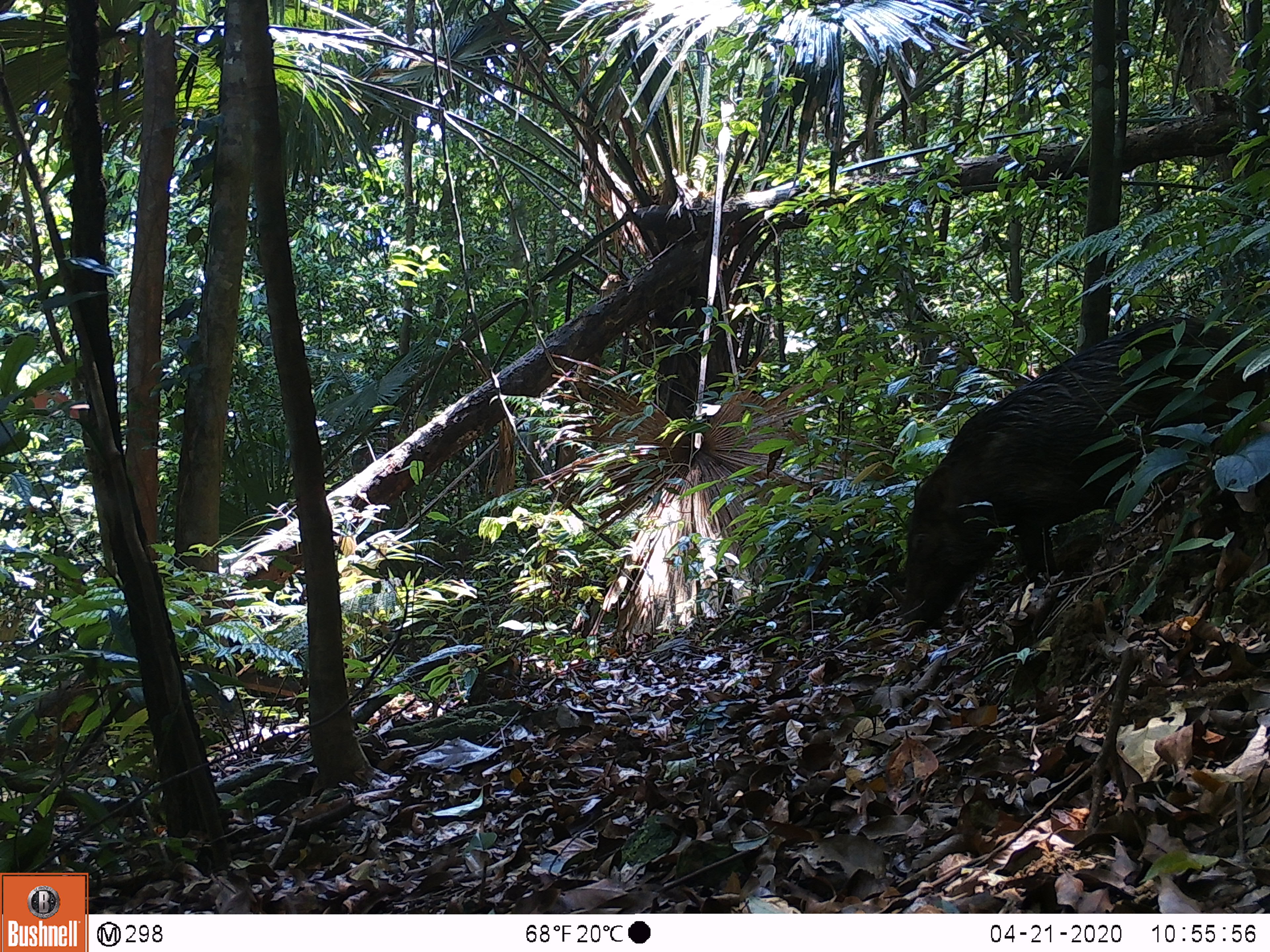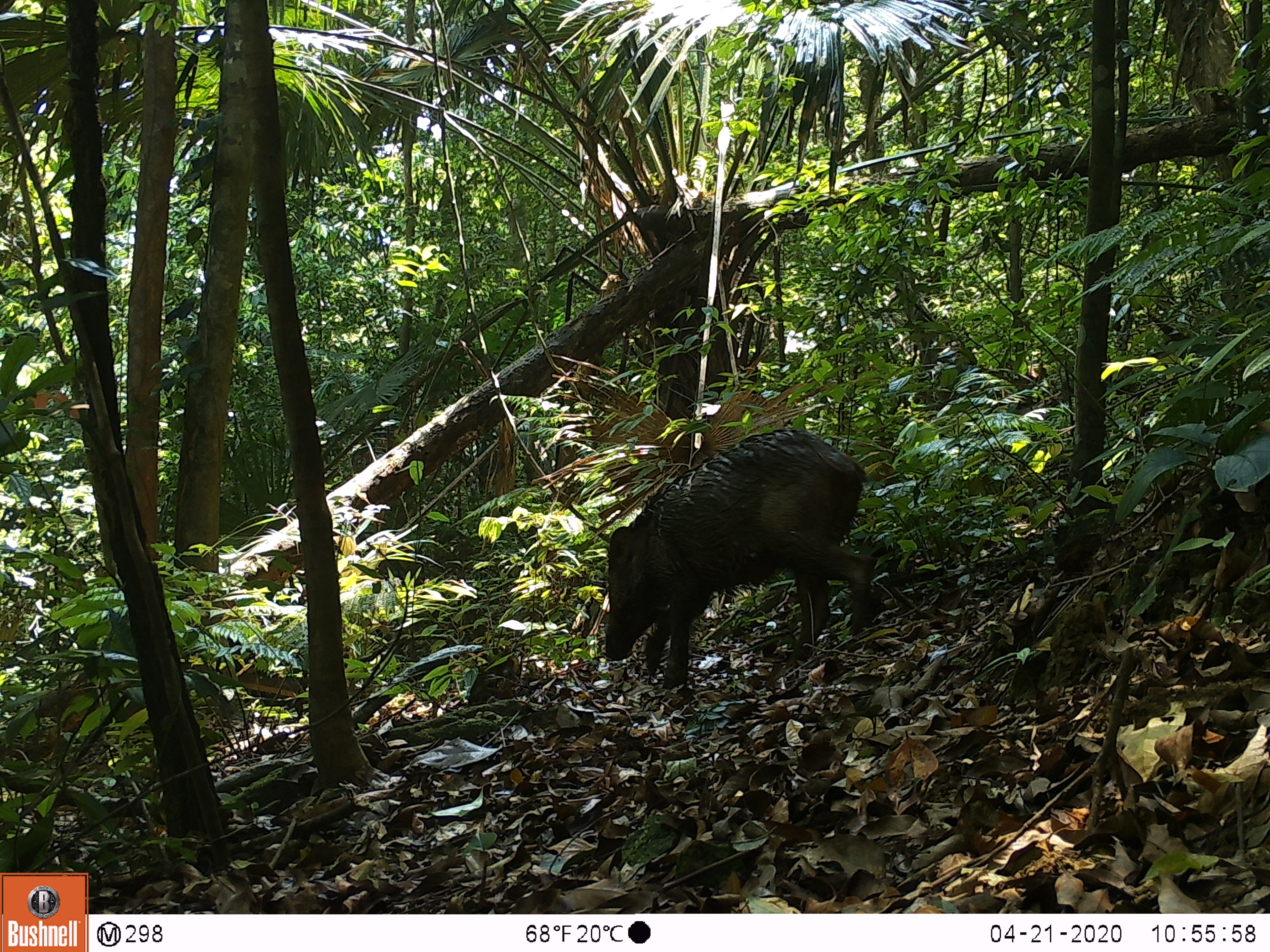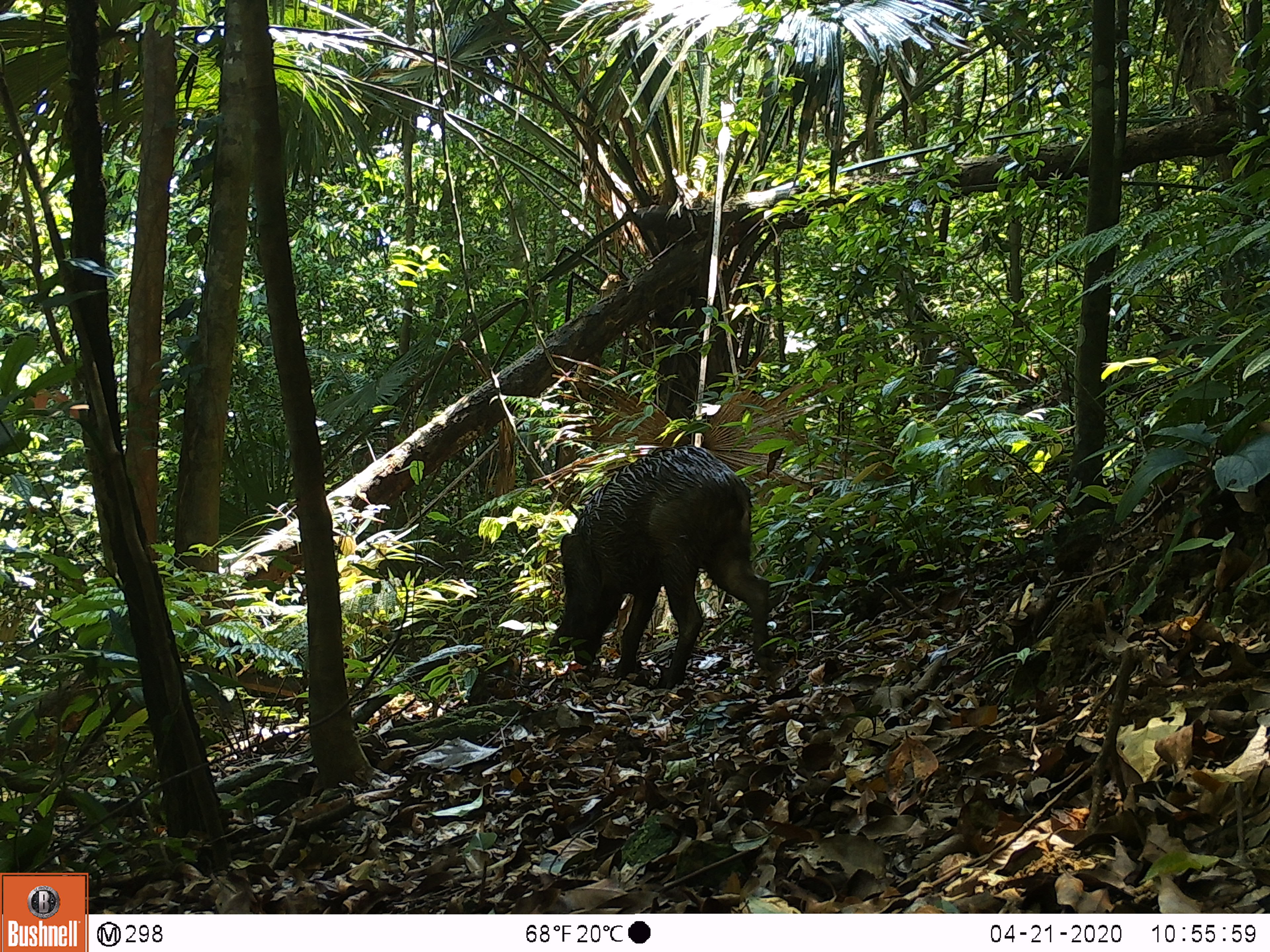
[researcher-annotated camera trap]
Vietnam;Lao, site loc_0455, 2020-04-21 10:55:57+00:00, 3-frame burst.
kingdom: Animalia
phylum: Chordata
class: Mammalia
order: Artiodactyla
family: Suidae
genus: Sus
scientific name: Sus scrofa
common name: eurasian wild pig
Eurasian wild pig (Sus scrofa). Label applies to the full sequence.